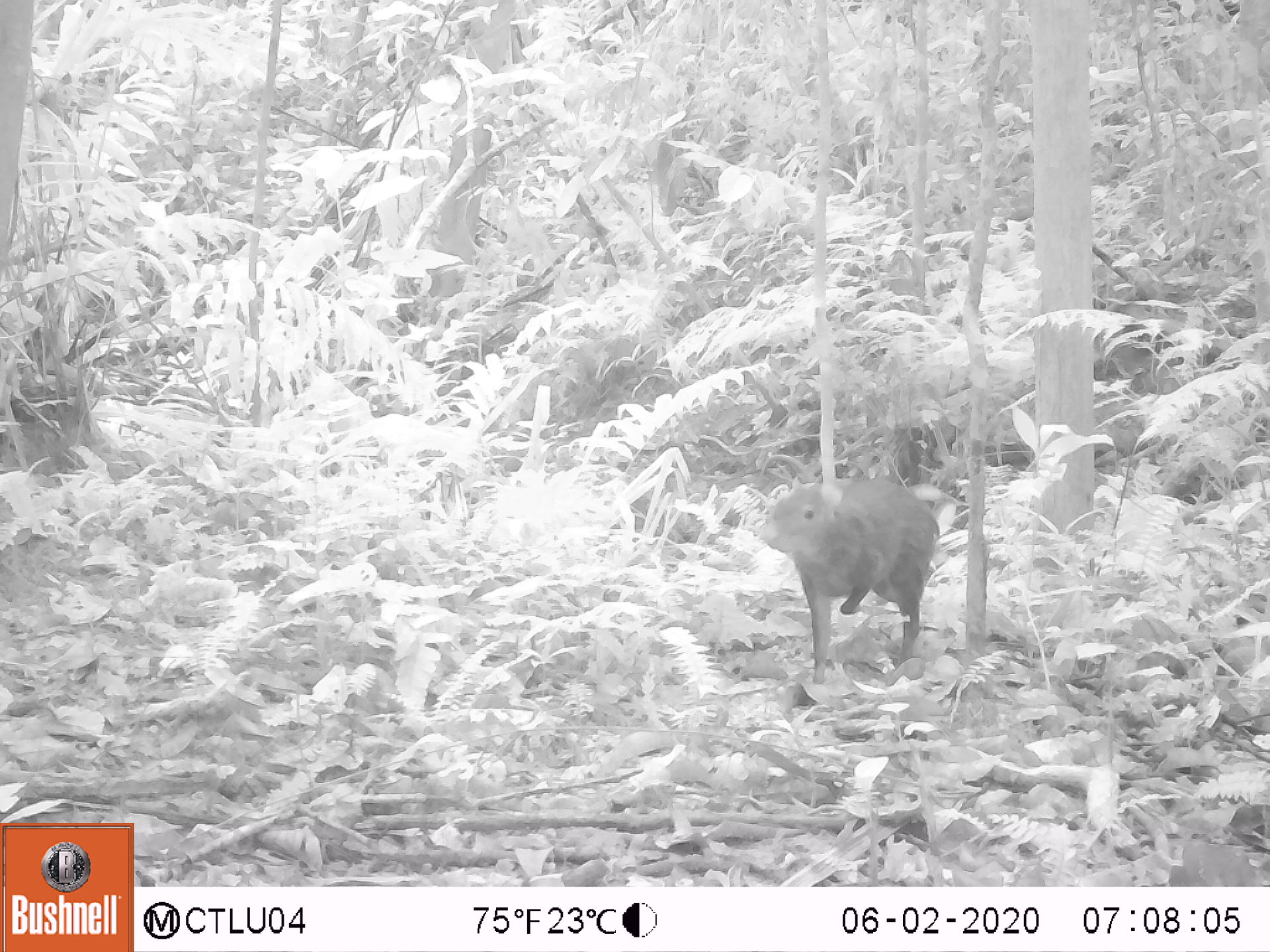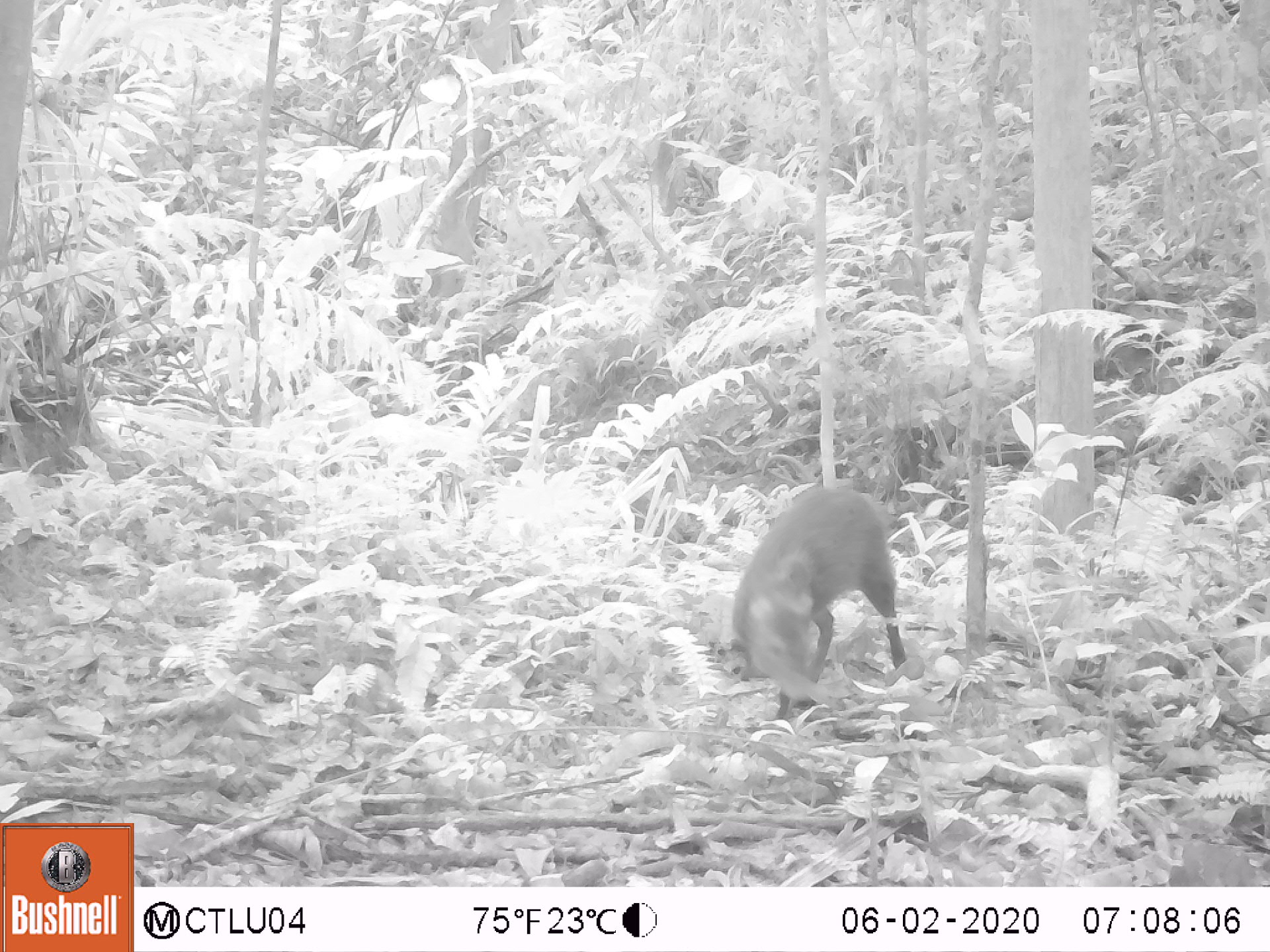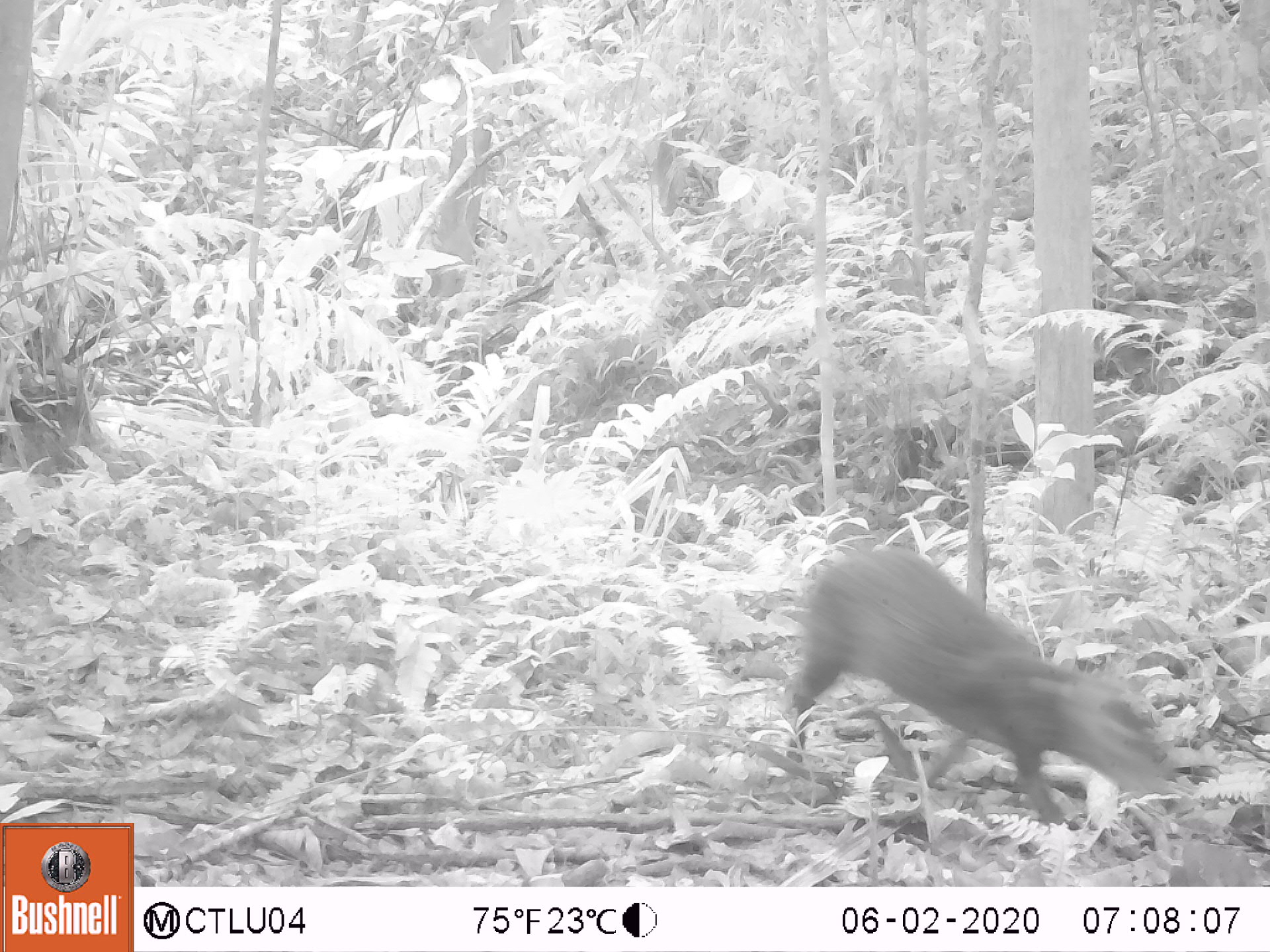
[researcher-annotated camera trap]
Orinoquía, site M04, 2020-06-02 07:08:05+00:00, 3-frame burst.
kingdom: Animalia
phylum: Chordata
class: Mammalia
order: Rodentia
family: Dasyproctidae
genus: Dasyprocta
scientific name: Dasyprocta fuliginosa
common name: black agouti